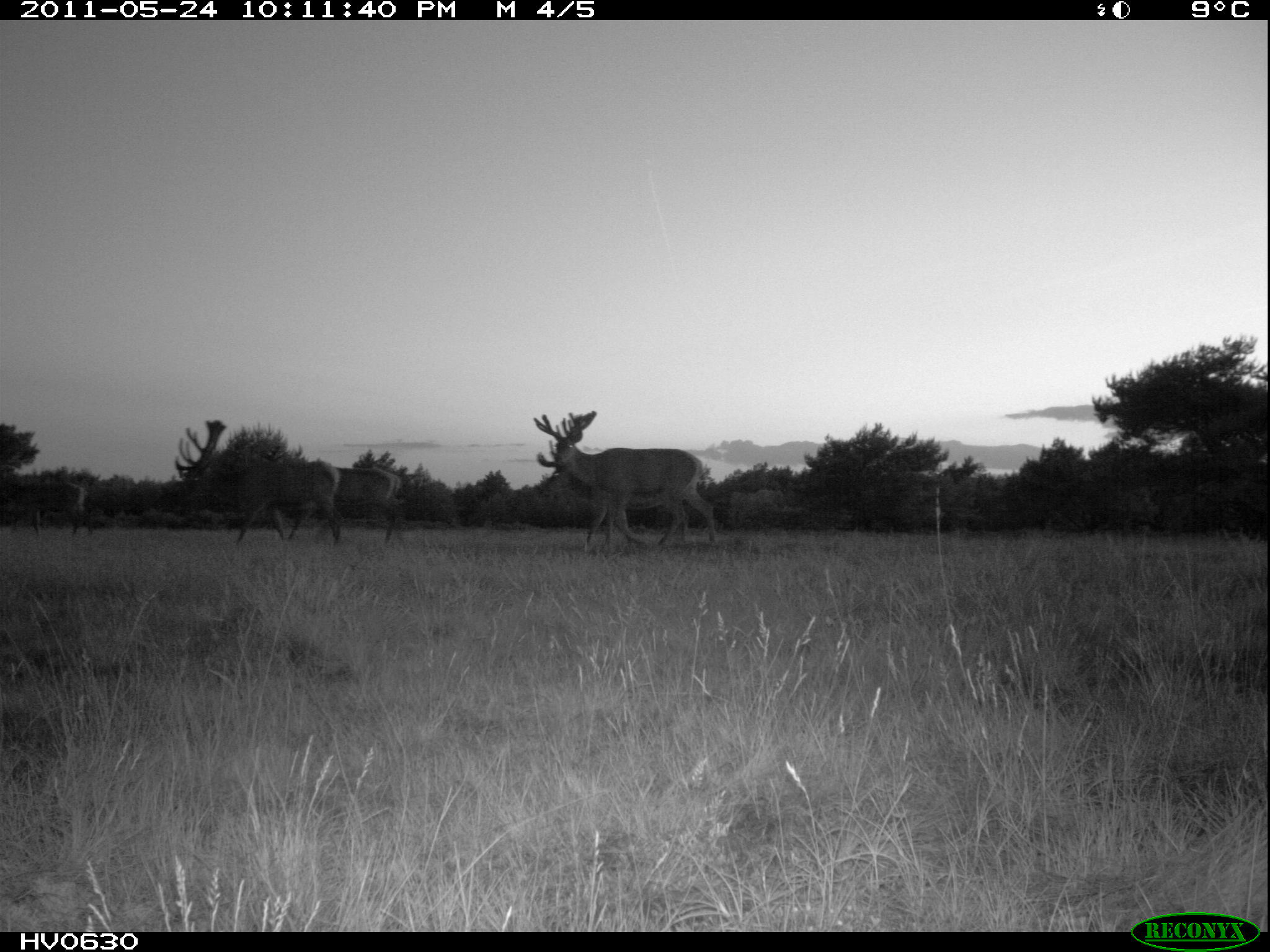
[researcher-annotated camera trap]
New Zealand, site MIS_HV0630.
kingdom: Animalia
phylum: Chordata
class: Mammalia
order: Artiodactyla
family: Cervidae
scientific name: Cervidae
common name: deer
Deer (Cervidae).